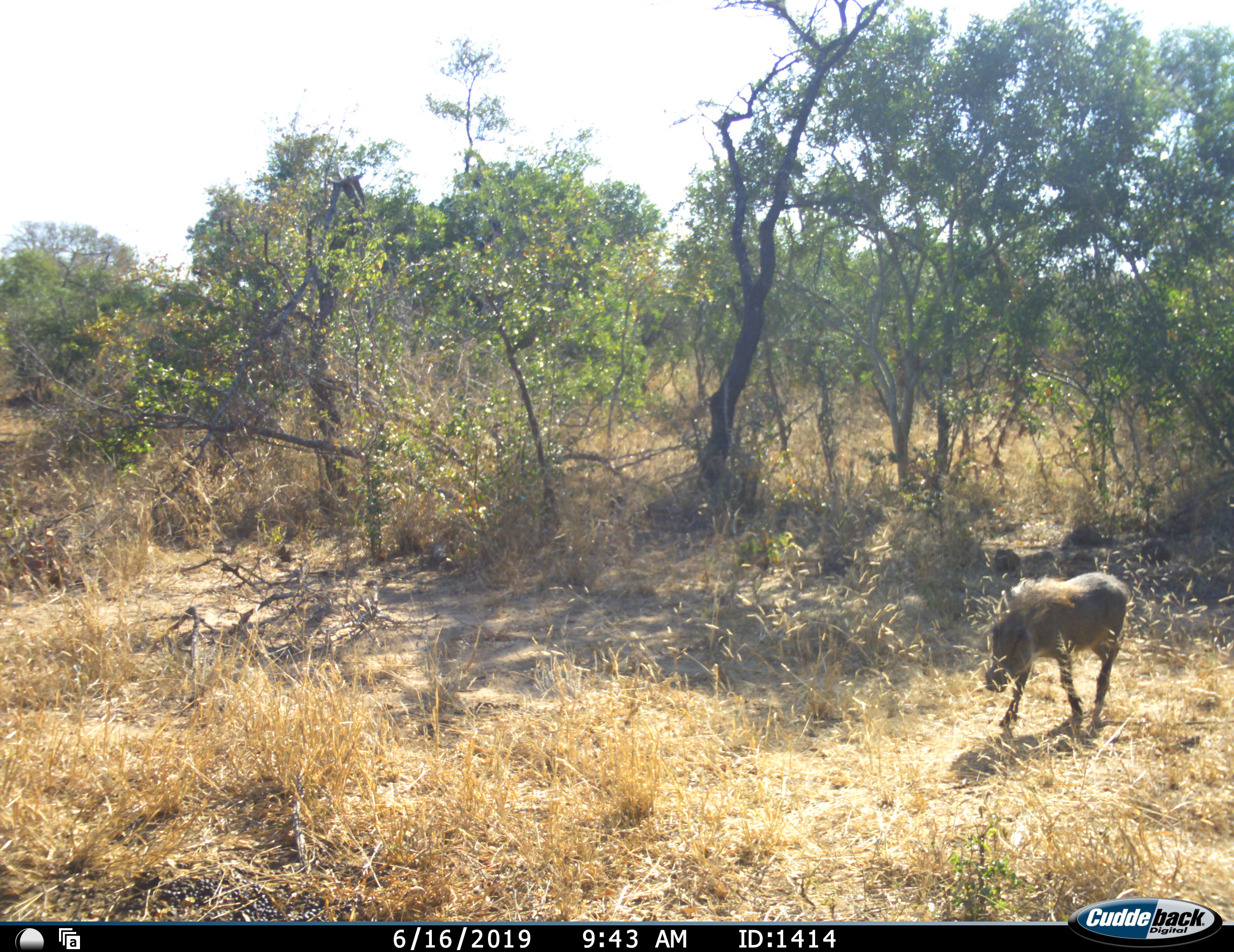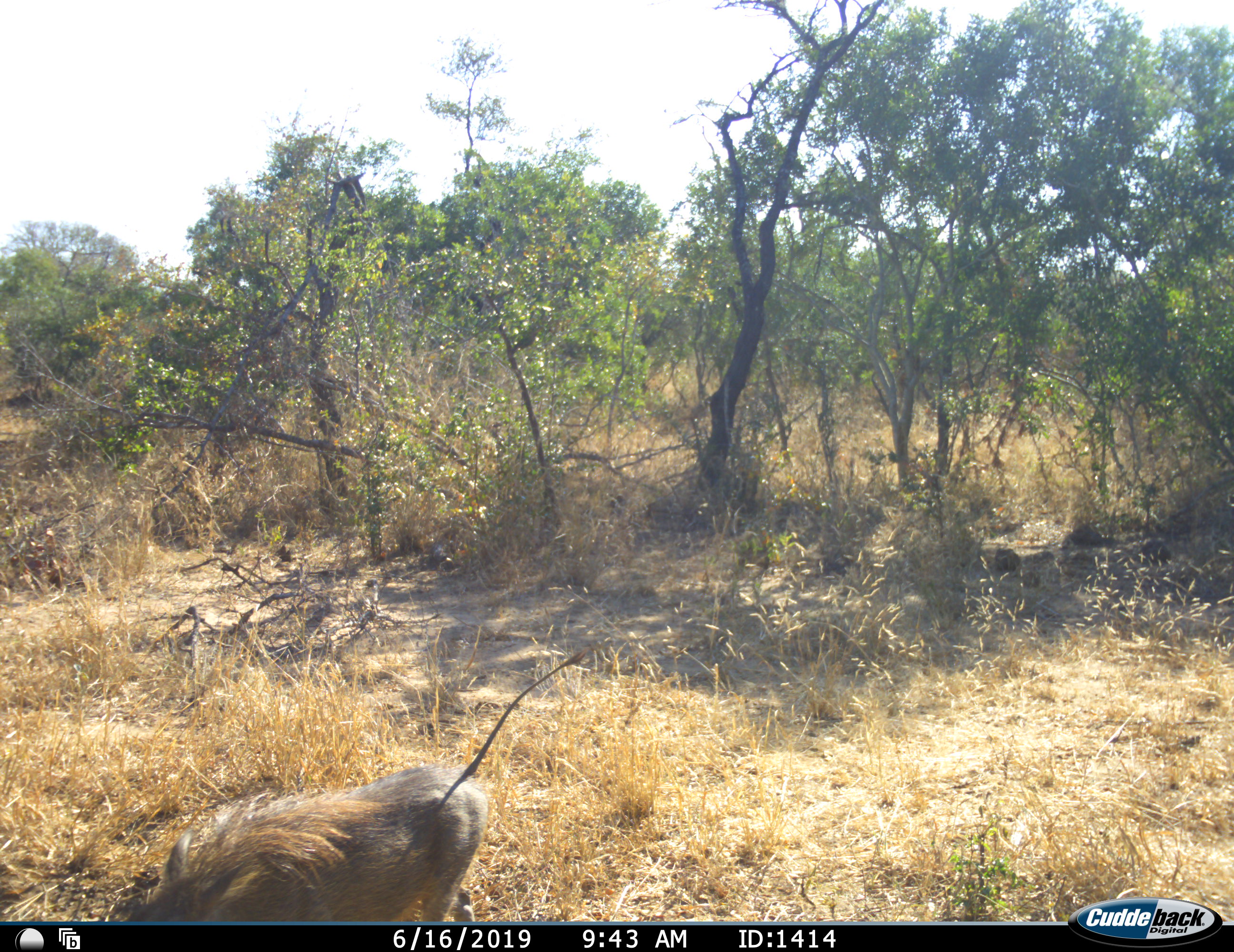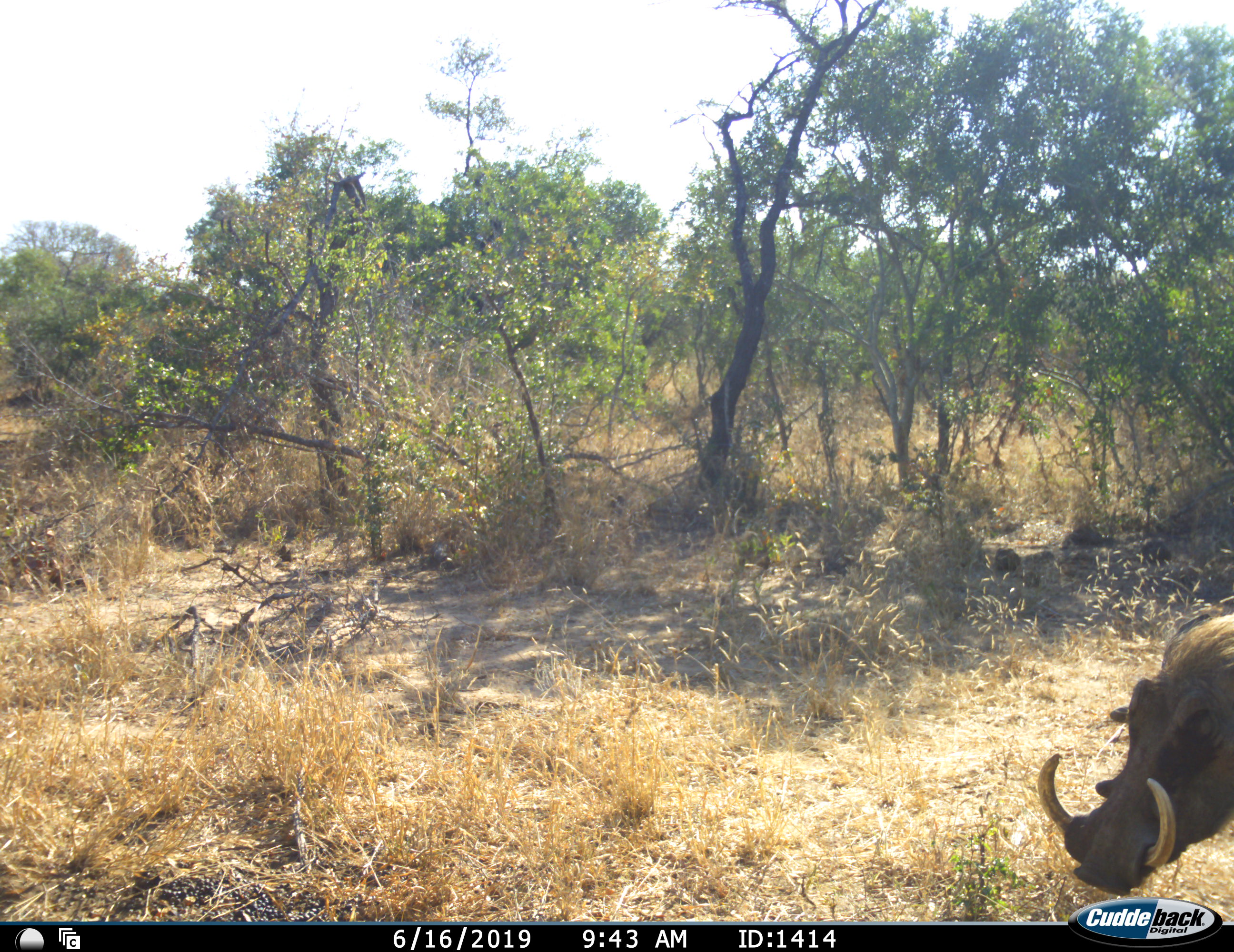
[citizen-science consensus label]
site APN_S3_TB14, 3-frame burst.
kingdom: Animalia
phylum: Chordata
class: Mammalia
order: Artiodactyla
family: Suidae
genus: Phacochoerus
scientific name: Phacochoerus africanus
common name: warthog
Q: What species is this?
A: Warthog (Phacochoerus africanus).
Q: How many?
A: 2.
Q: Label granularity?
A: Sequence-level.